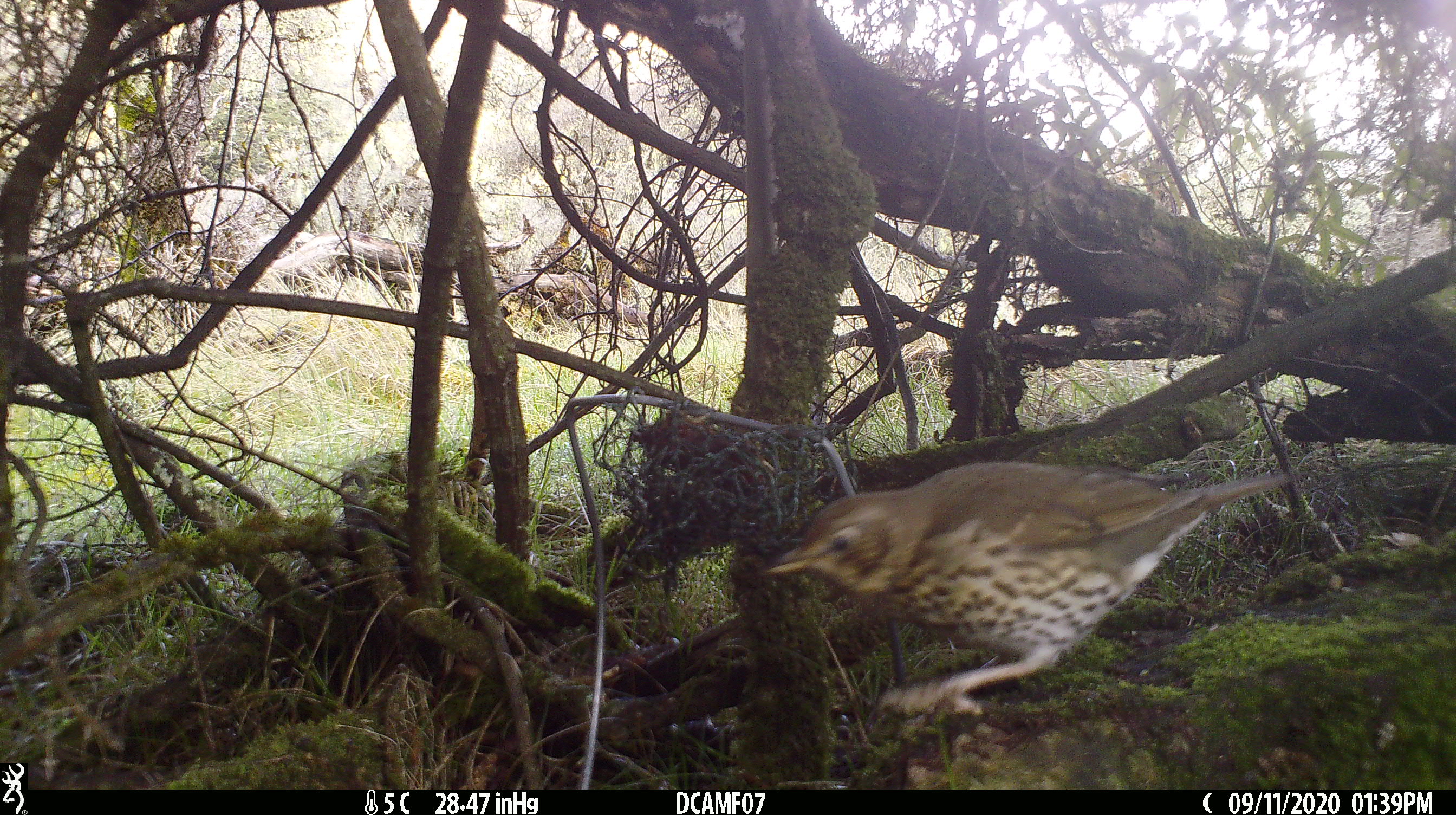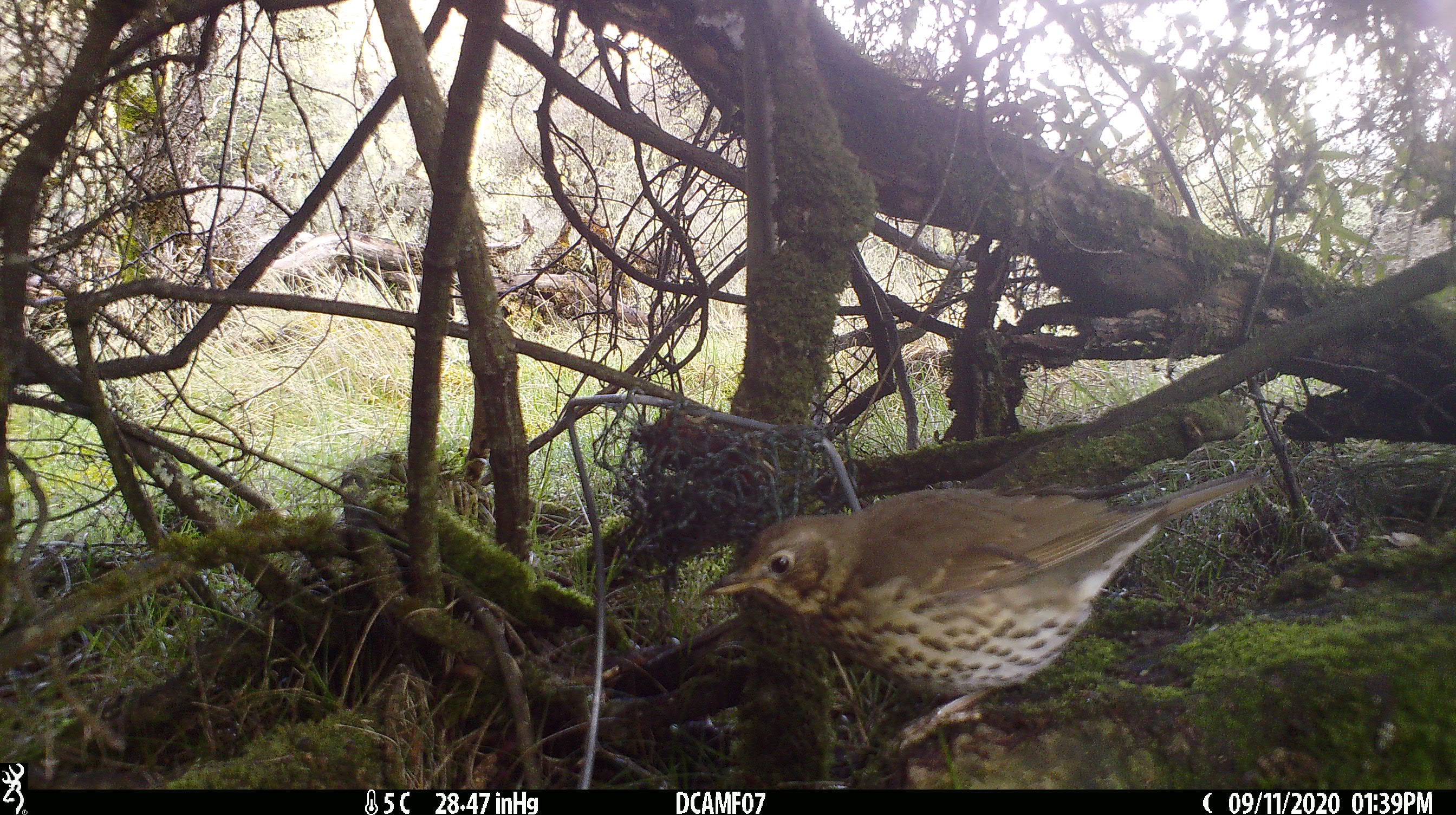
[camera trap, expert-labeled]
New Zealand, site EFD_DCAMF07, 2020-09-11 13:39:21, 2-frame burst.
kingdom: Animalia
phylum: Chordata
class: Aves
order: Passeriformes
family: Turdidae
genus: Turdus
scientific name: Turdus philomelos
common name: song thrush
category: thrush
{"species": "thrush (song thrush) (Turdus philomelos)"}